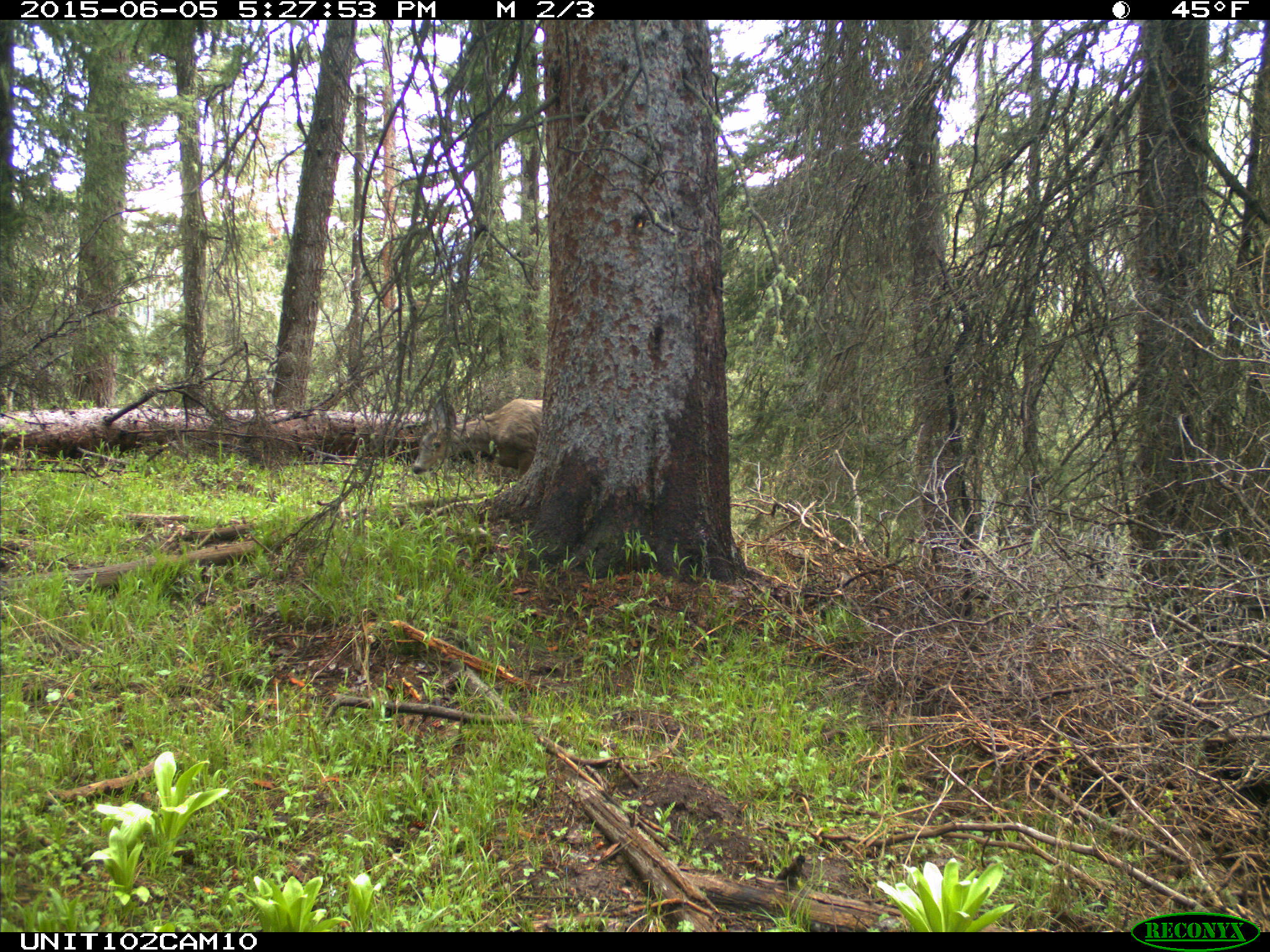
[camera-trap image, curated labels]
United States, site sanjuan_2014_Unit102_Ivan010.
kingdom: Animalia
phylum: Chordata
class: Mammalia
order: Artiodactyla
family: Cervidae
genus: Odocoileus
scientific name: Odocoileus hemionus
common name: mule deer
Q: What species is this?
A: Odocoileus hemionus (mule deer).